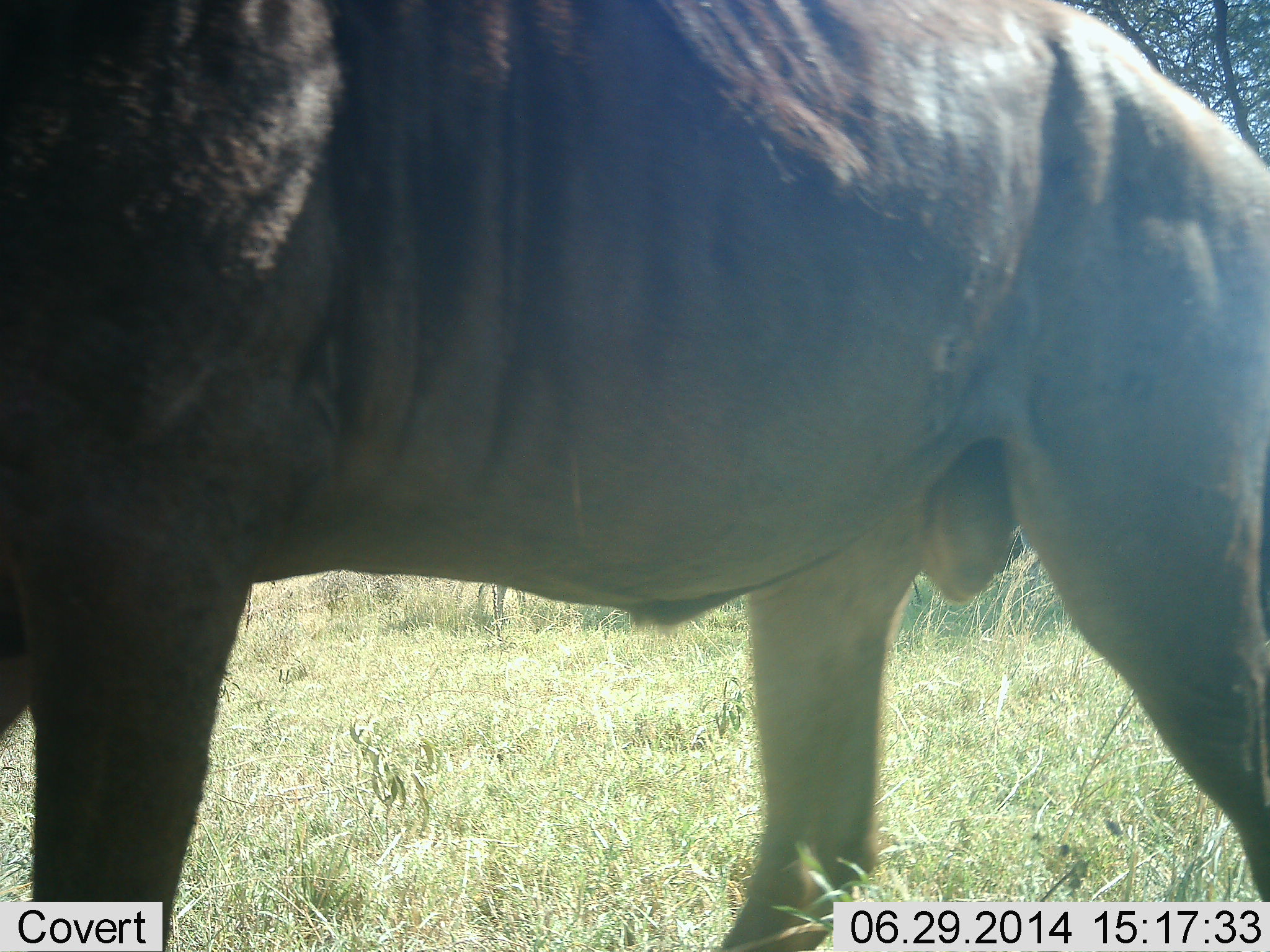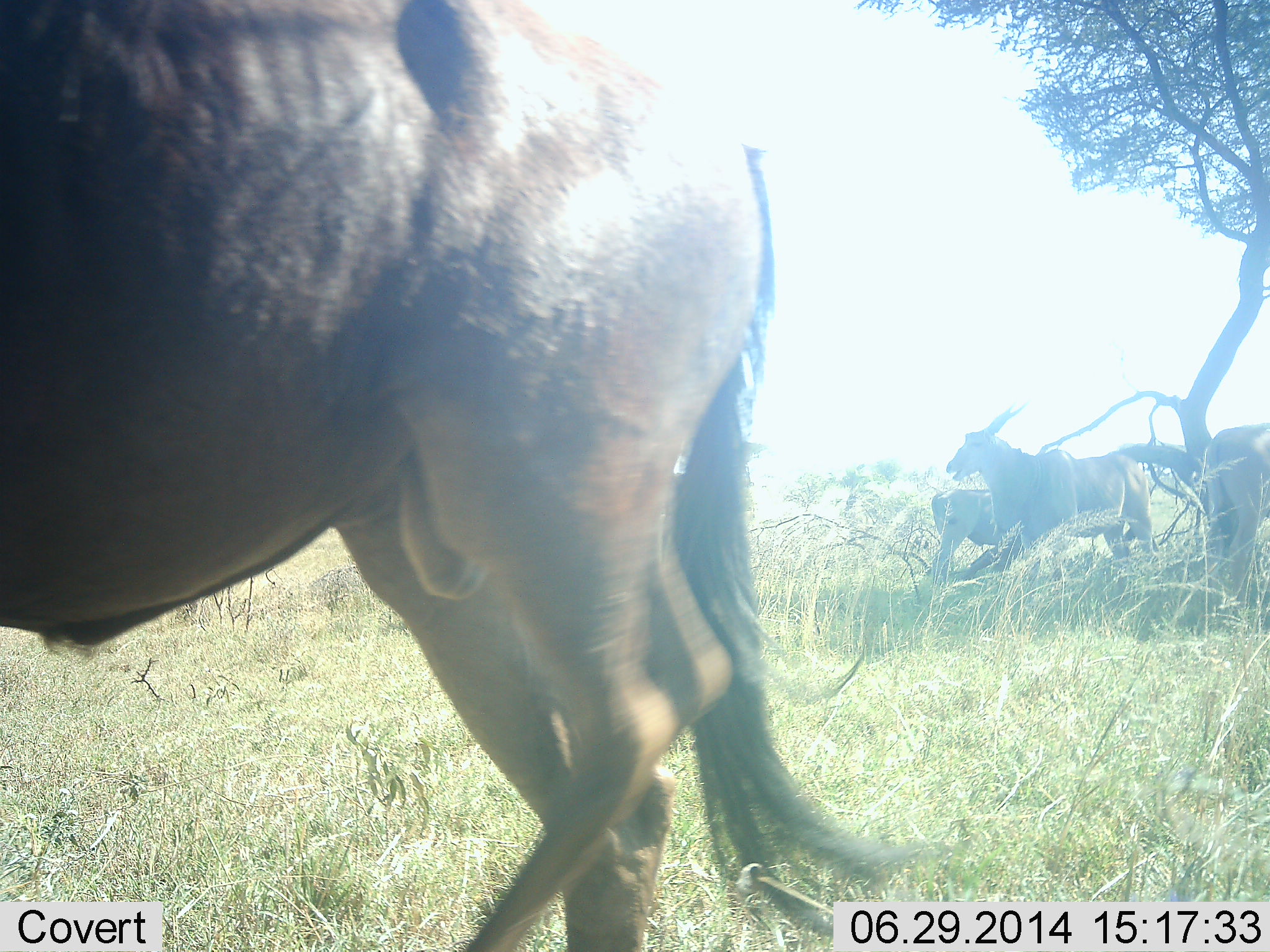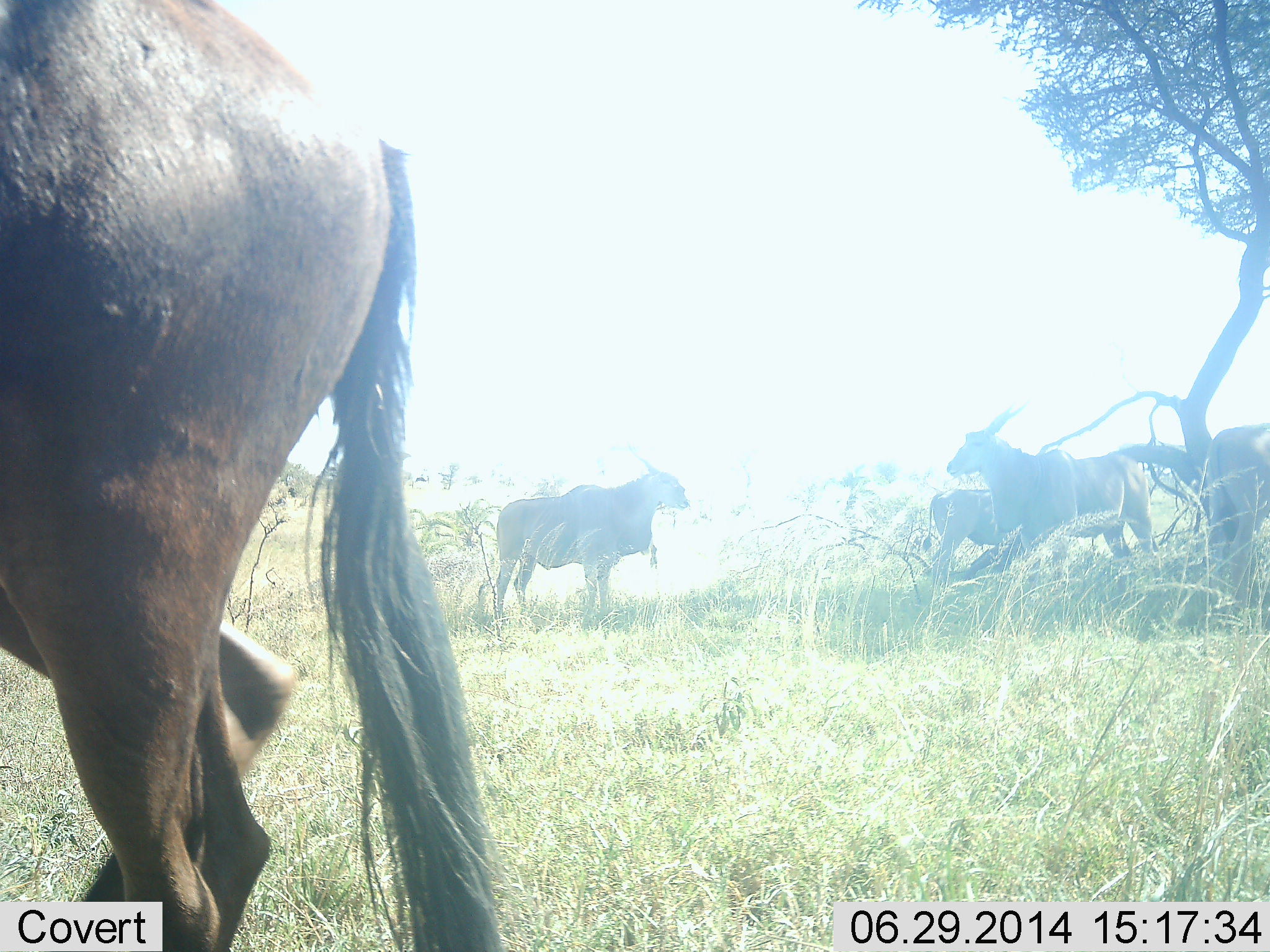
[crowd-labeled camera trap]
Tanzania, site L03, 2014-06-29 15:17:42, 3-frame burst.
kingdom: Animalia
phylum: Chordata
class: Mammalia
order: Artiodactyla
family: Bovidae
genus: Tragelaphus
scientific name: Tragelaphus oryx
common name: eland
Eland (Tragelaphus oryx), count 4. Behavior (volunteer vote fractions): standing 94%, resting 6%, moving 31%, interacting 0%. Young present (vote fraction): 6%. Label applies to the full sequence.